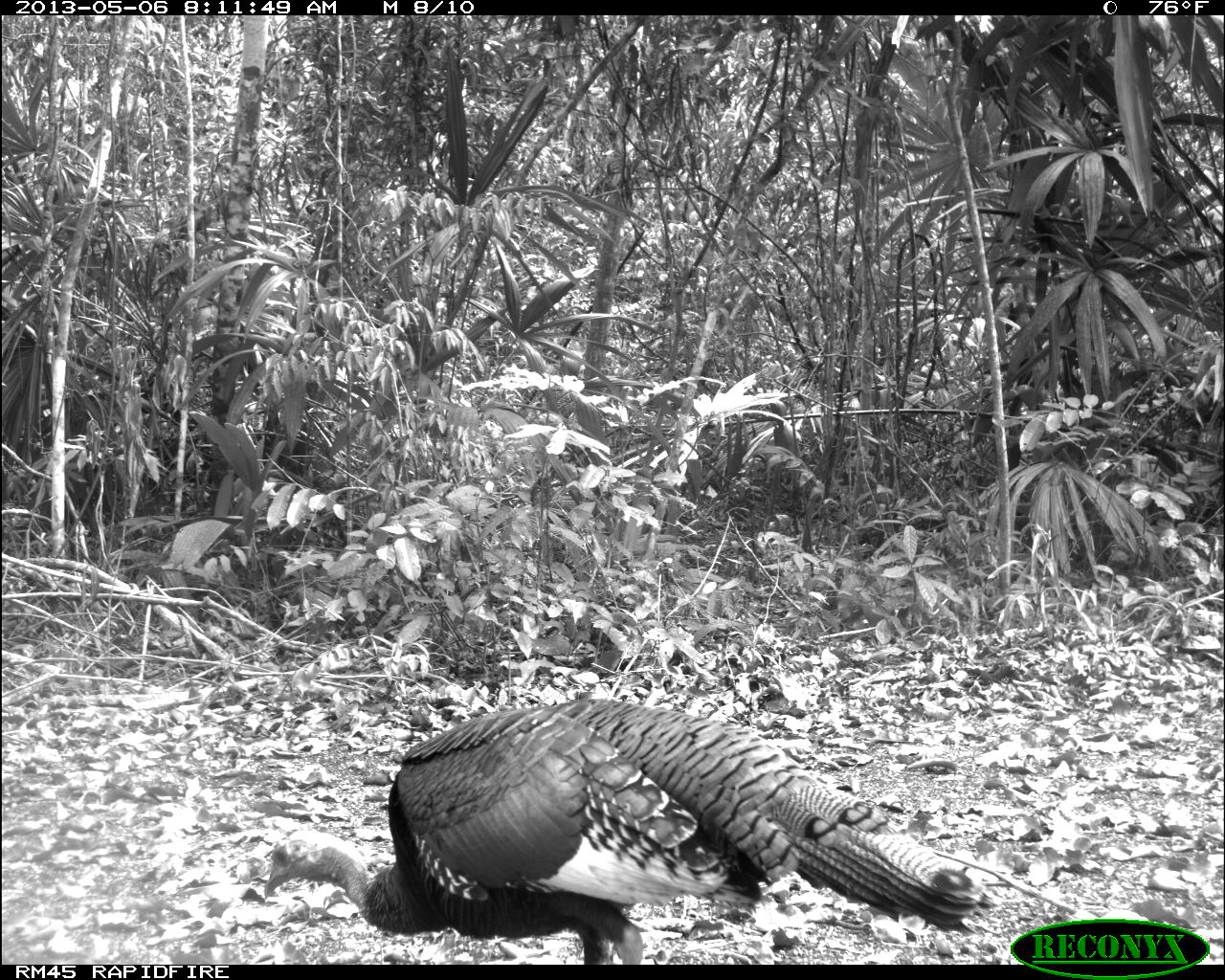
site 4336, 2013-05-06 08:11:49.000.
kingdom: Animalia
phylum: Chordata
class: Aves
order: Galliformes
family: Phasianidae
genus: Meleagris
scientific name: Meleagris ocellata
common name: ocellated turkey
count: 1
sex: female